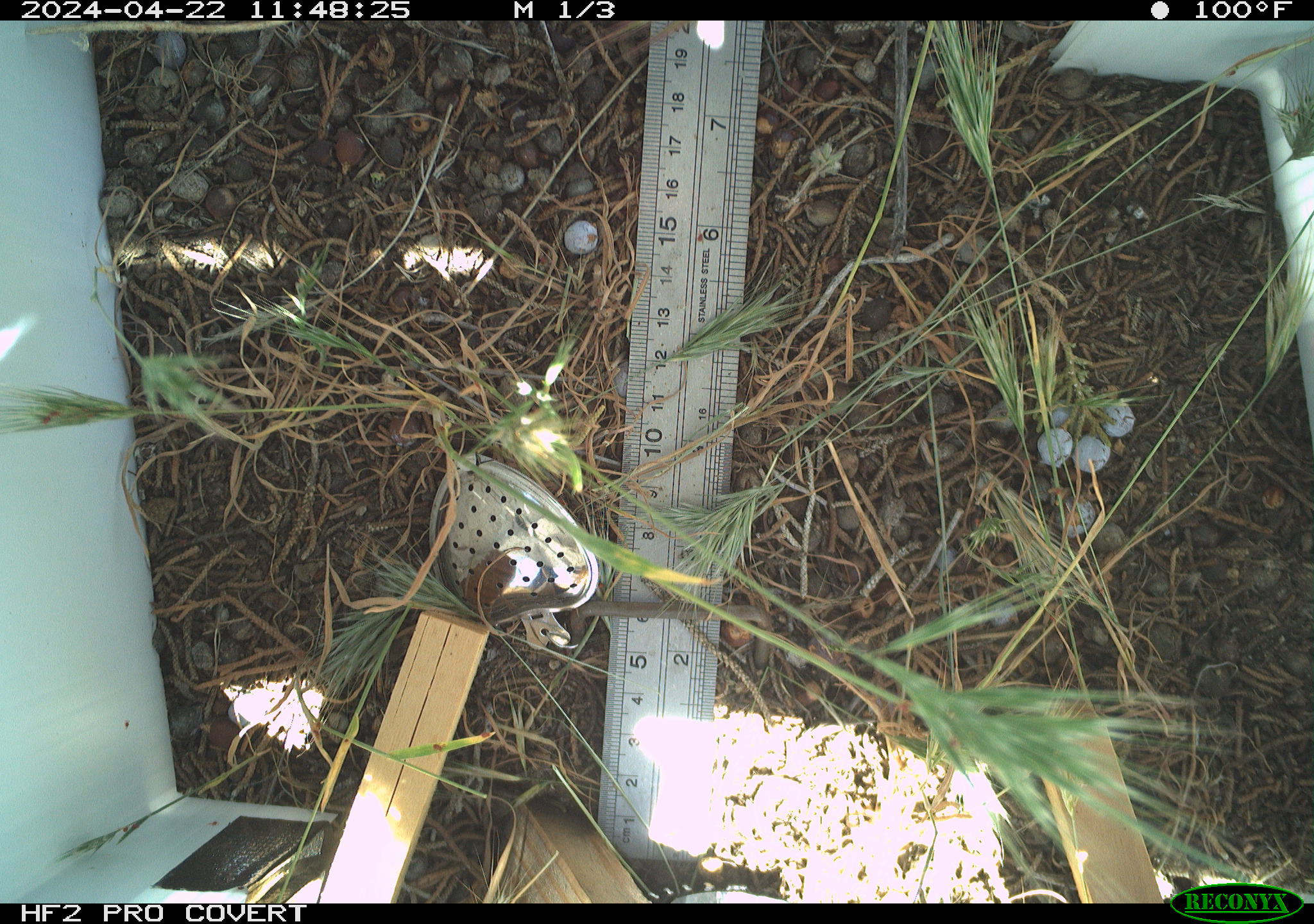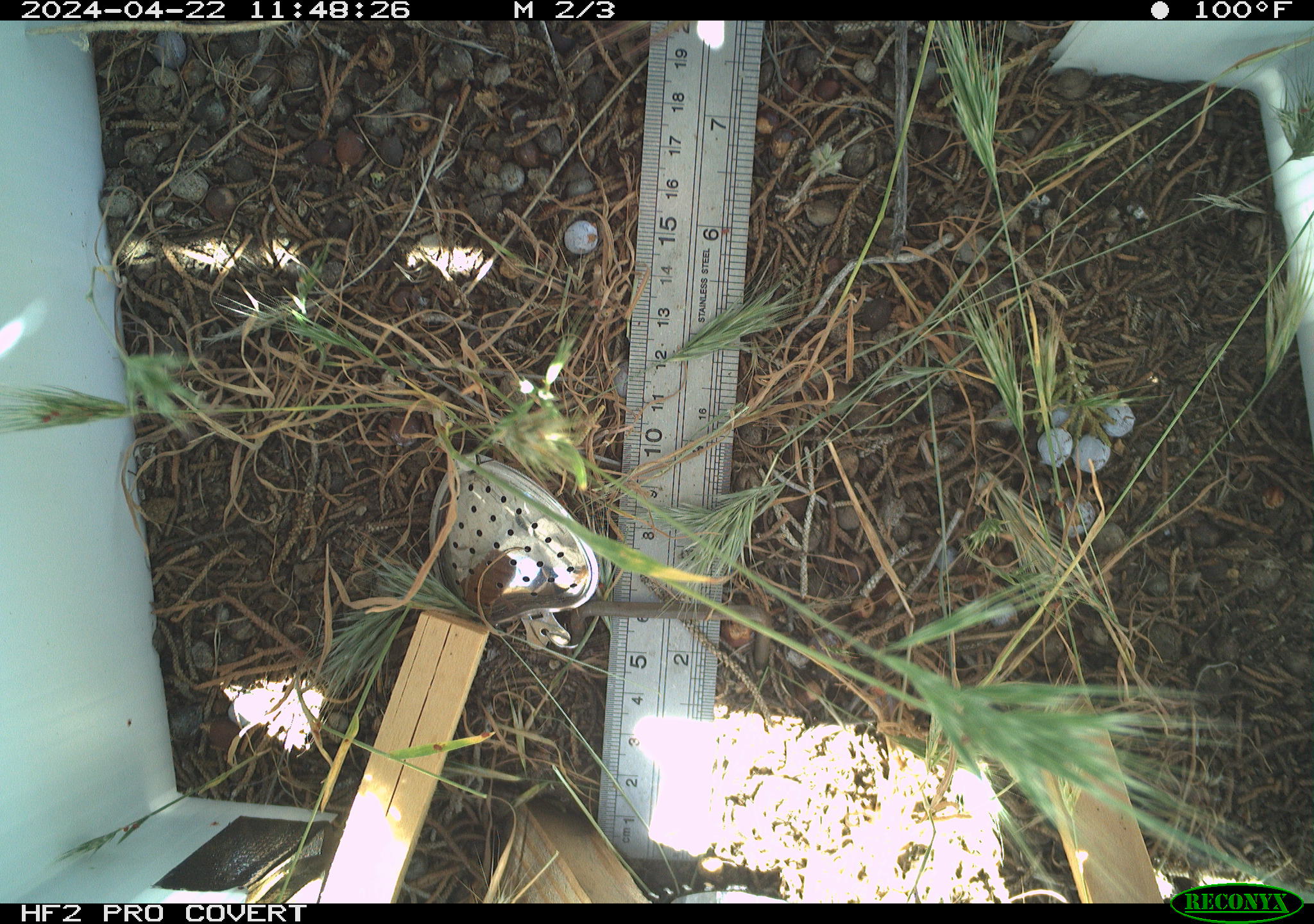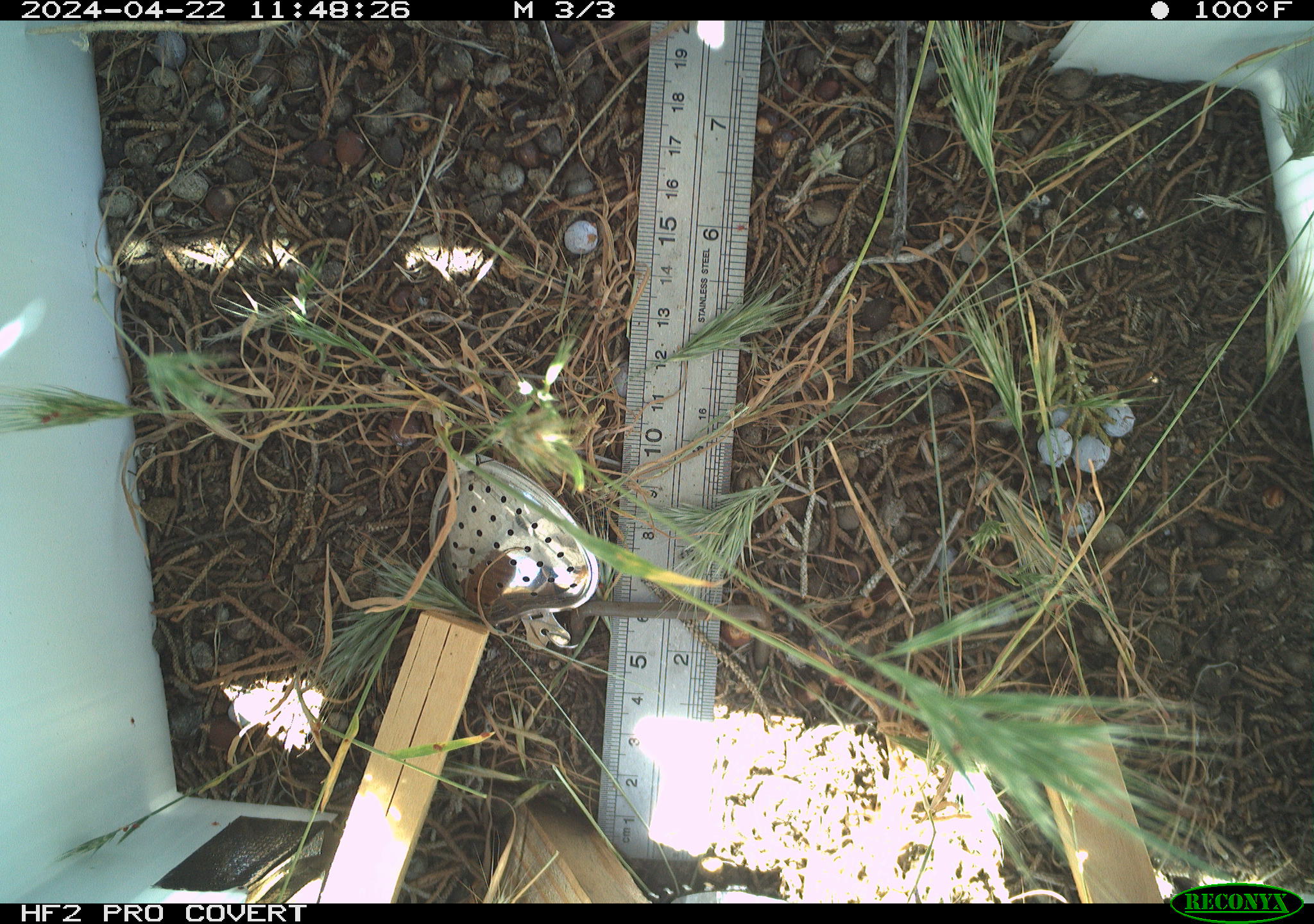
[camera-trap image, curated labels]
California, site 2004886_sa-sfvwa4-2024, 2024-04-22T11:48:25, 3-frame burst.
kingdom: Animalia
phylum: Arthropoda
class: Insecta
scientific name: Insecta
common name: insect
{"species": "insect (Insecta)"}